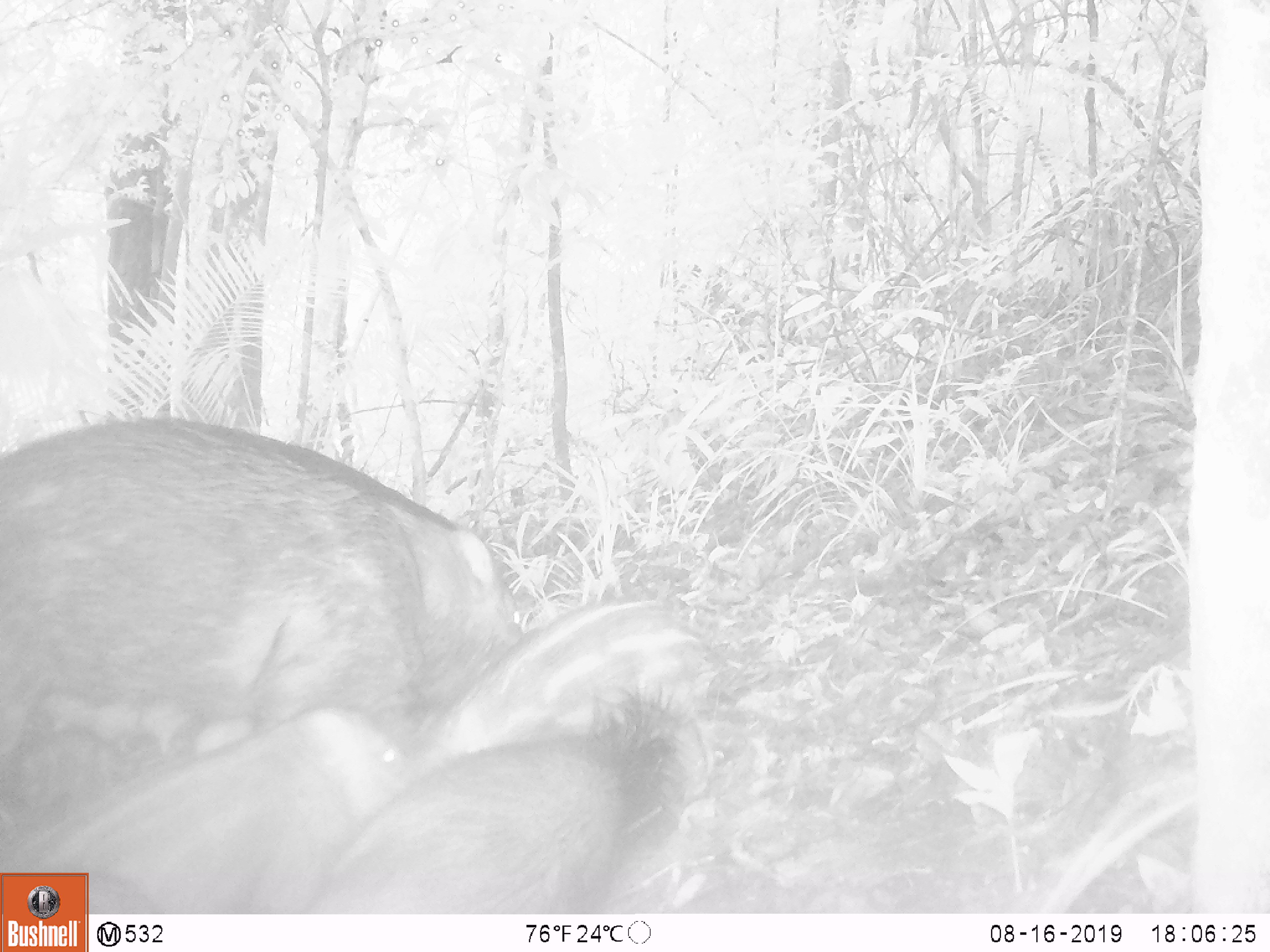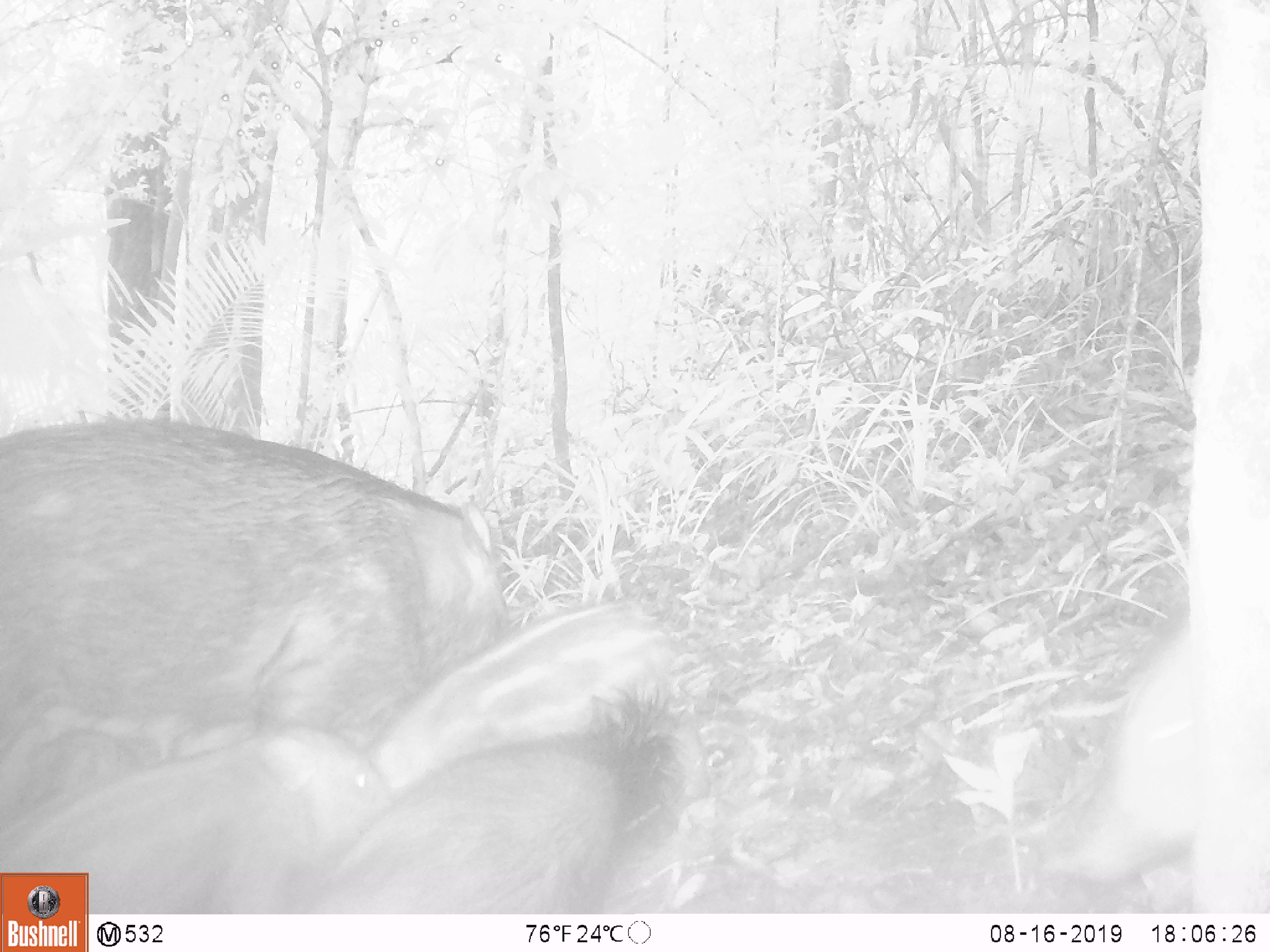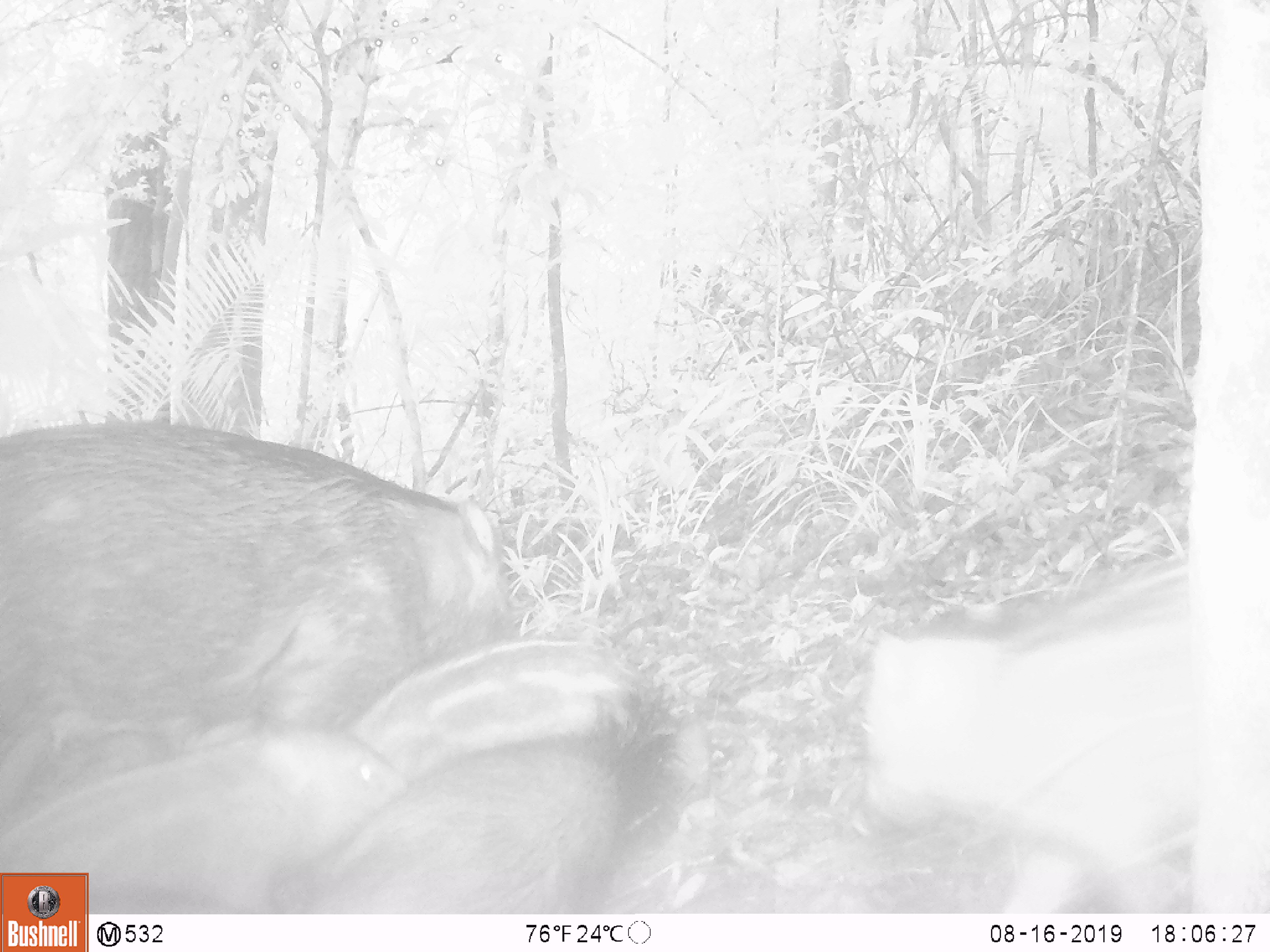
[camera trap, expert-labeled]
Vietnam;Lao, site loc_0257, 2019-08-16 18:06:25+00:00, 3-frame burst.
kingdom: Animalia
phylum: Chordata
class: Mammalia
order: Artiodactyla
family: Suidae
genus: Sus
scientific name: Sus scrofa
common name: eurasian wild pig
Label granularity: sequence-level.